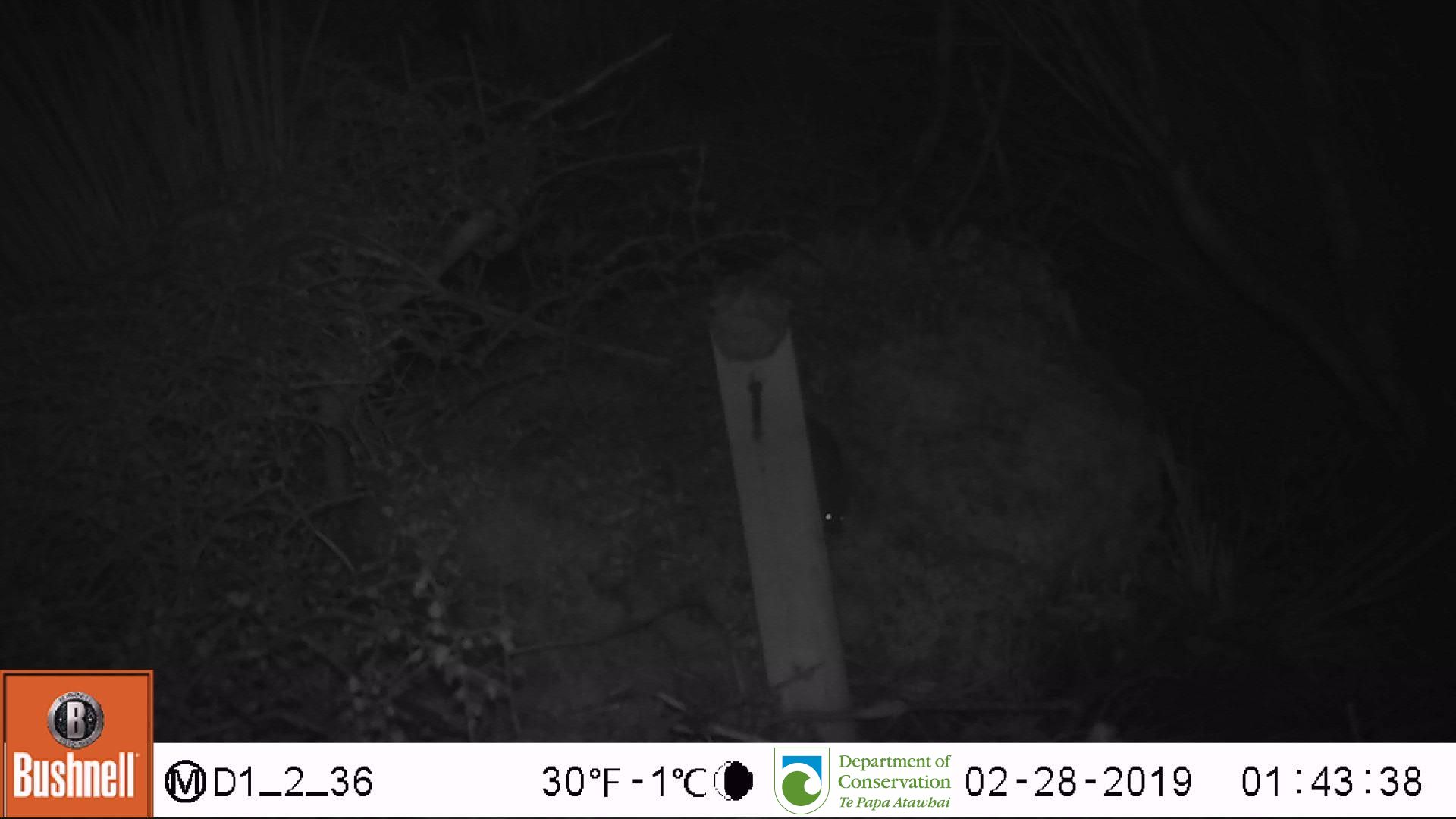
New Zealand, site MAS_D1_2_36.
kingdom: Animalia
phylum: Chordata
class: Mammalia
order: Rodentia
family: Muridae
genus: Mus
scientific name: Mus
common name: mouse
Mouse (Mus).